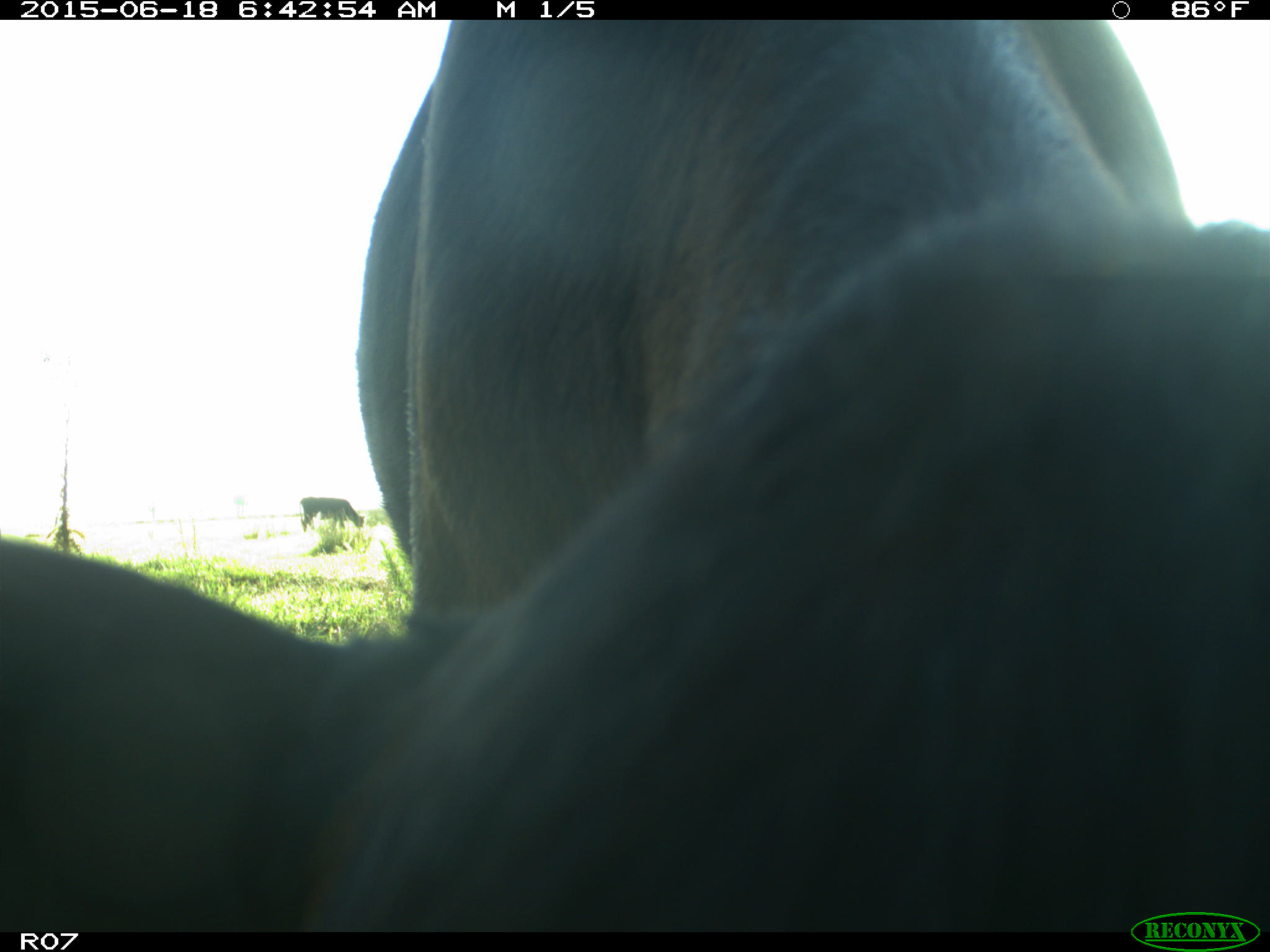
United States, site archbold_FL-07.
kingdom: Animalia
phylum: Chordata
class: Mammalia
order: Artiodactyla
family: Bovidae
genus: Bos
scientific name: Bos taurus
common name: domestic cow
Bos taurus (domestic cow).